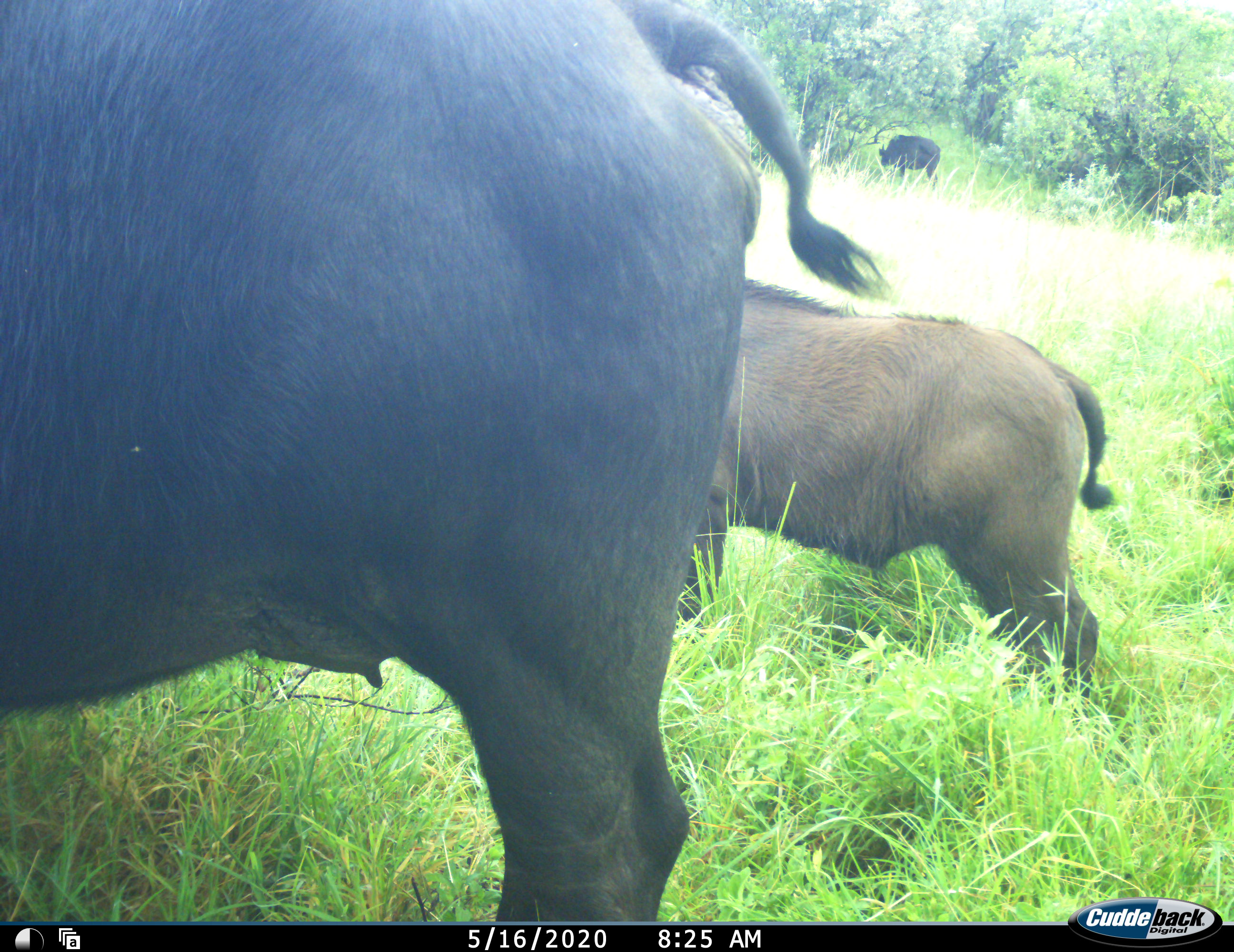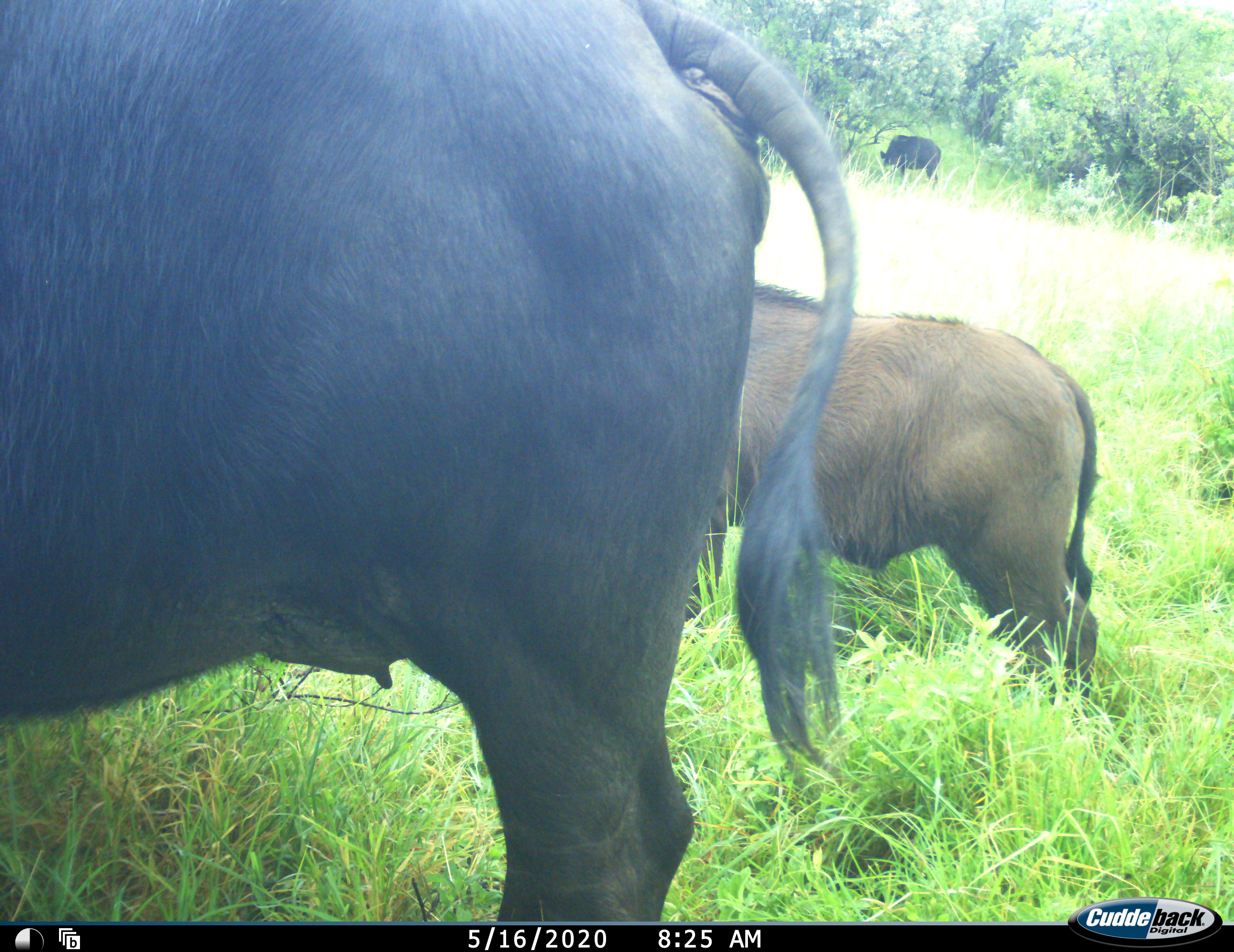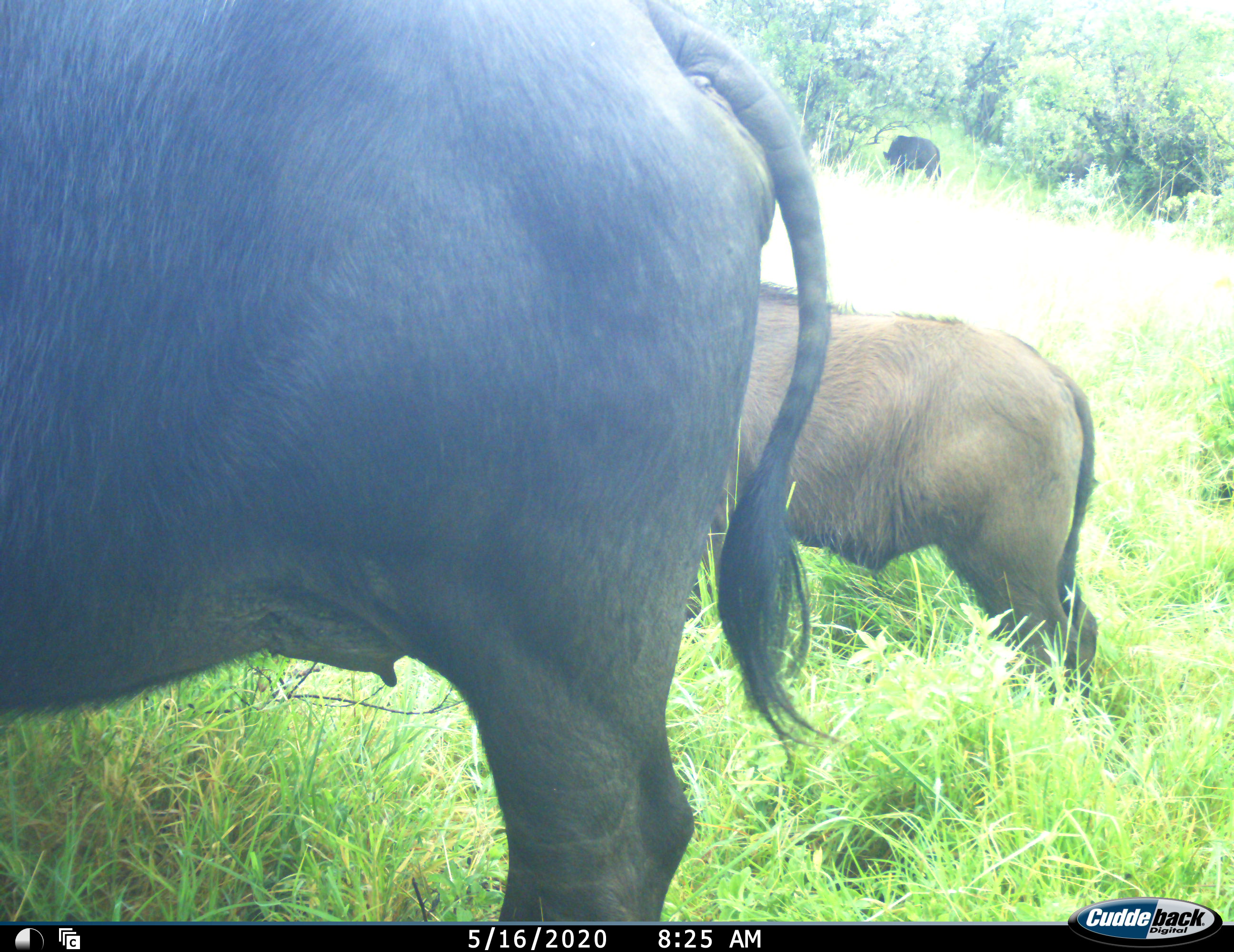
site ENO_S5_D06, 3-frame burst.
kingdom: Animalia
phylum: Chordata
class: Mammalia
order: Artiodactyla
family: Bovidae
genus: Syncerus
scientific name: Syncerus caffer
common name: african buffalo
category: buffalo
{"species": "buffalo (african buffalo) (Syncerus caffer)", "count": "3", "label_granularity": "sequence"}